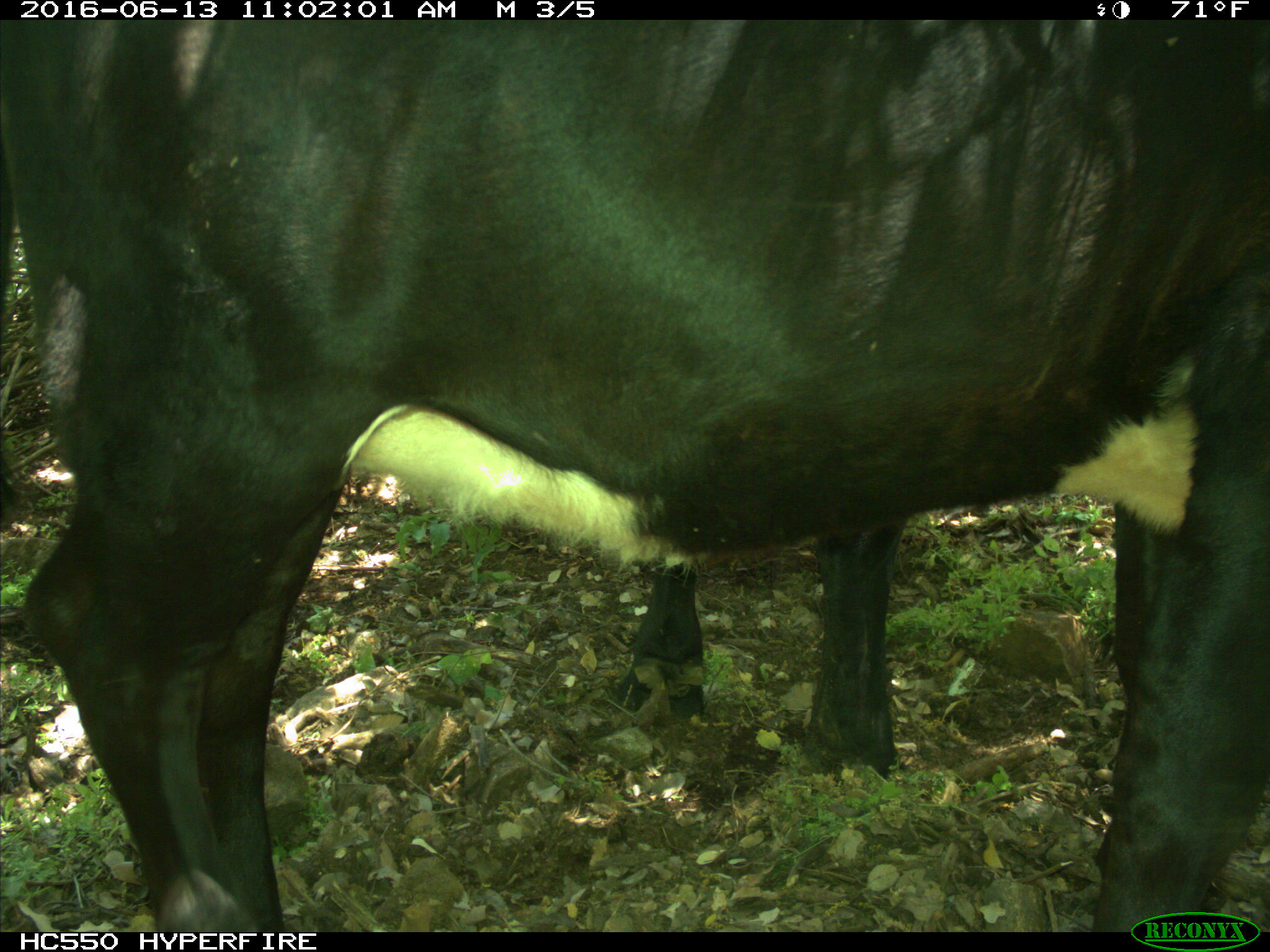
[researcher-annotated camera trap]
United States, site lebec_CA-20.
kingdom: Animalia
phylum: Chordata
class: Mammalia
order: Artiodactyla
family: Bovidae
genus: Bos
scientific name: Bos taurus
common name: domestic cow